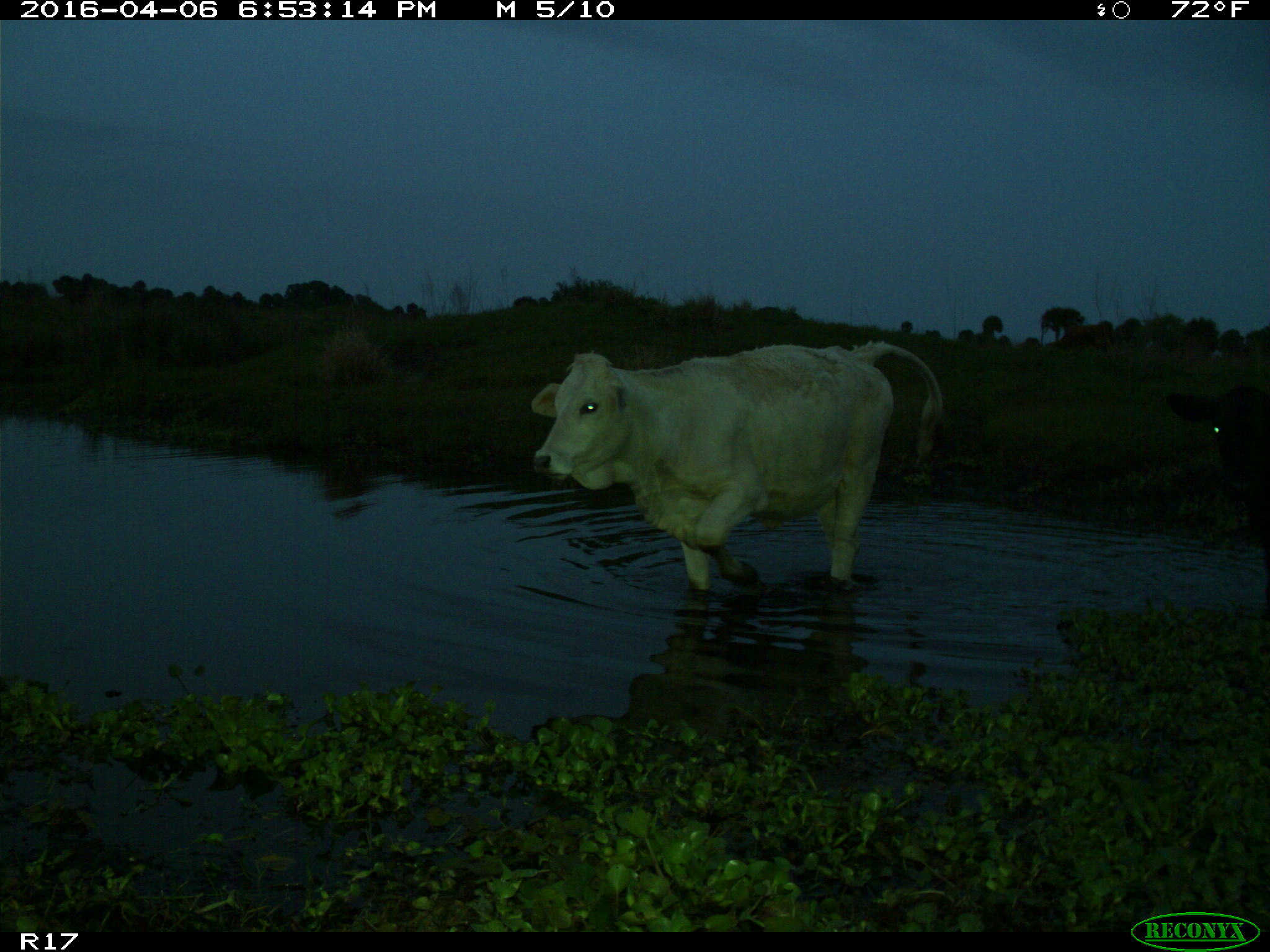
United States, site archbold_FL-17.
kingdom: Animalia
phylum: Chordata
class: Mammalia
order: Artiodactyla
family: Bovidae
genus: Bos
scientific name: Bos taurus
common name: domestic cow